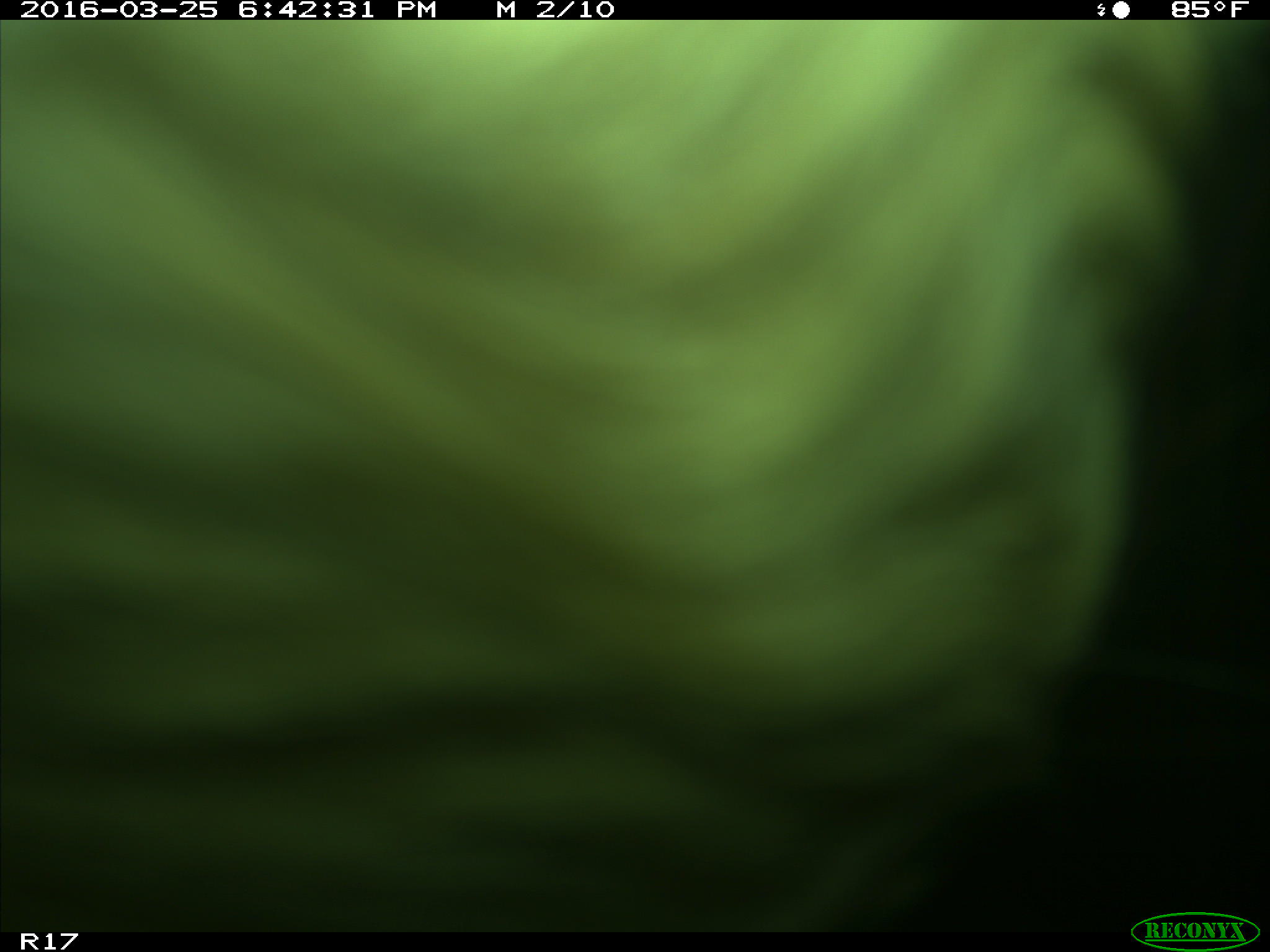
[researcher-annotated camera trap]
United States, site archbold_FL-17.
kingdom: Animalia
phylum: Chordata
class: Mammalia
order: Artiodactyla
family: Bovidae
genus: Bos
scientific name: Bos taurus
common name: domestic cow